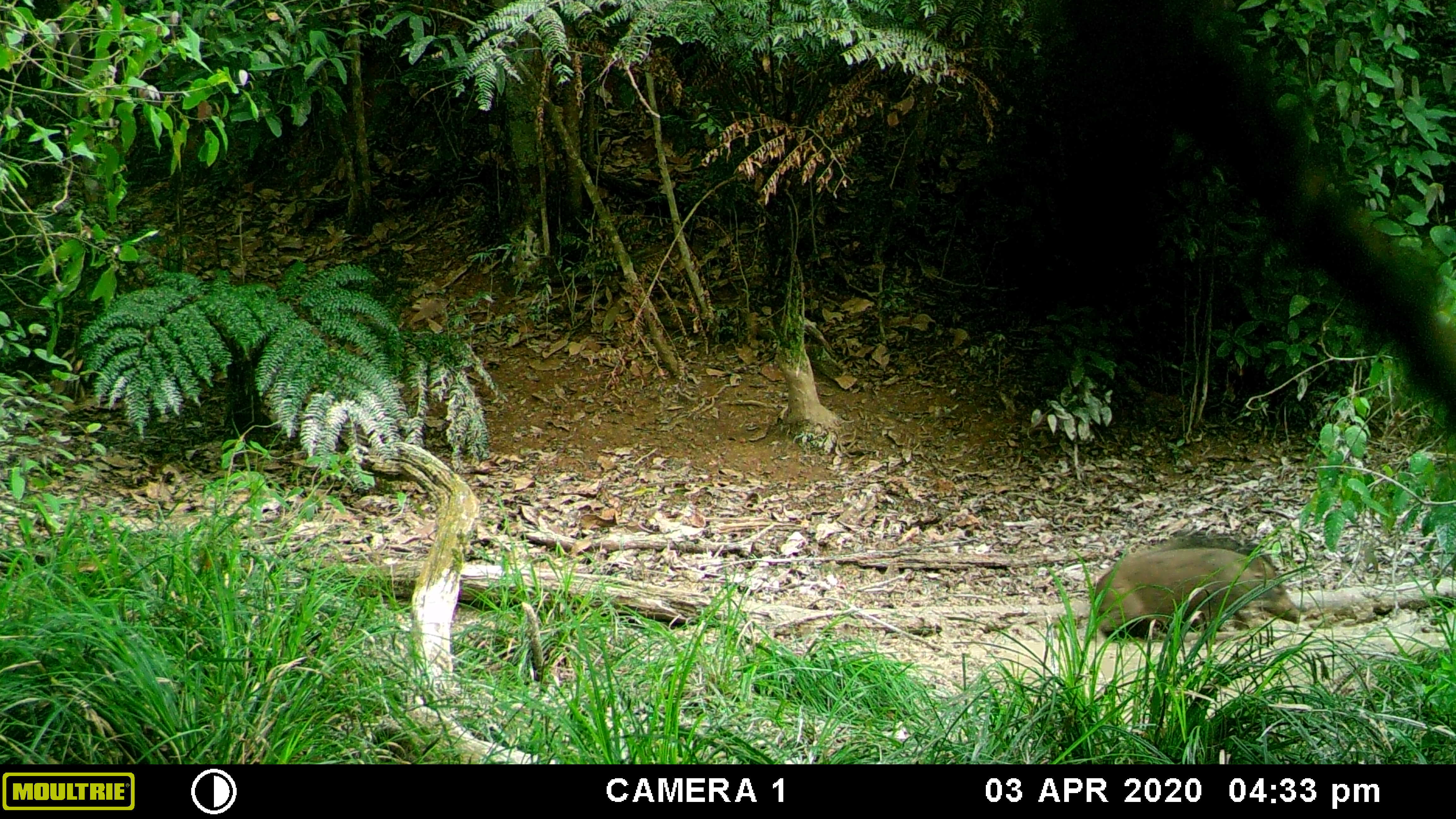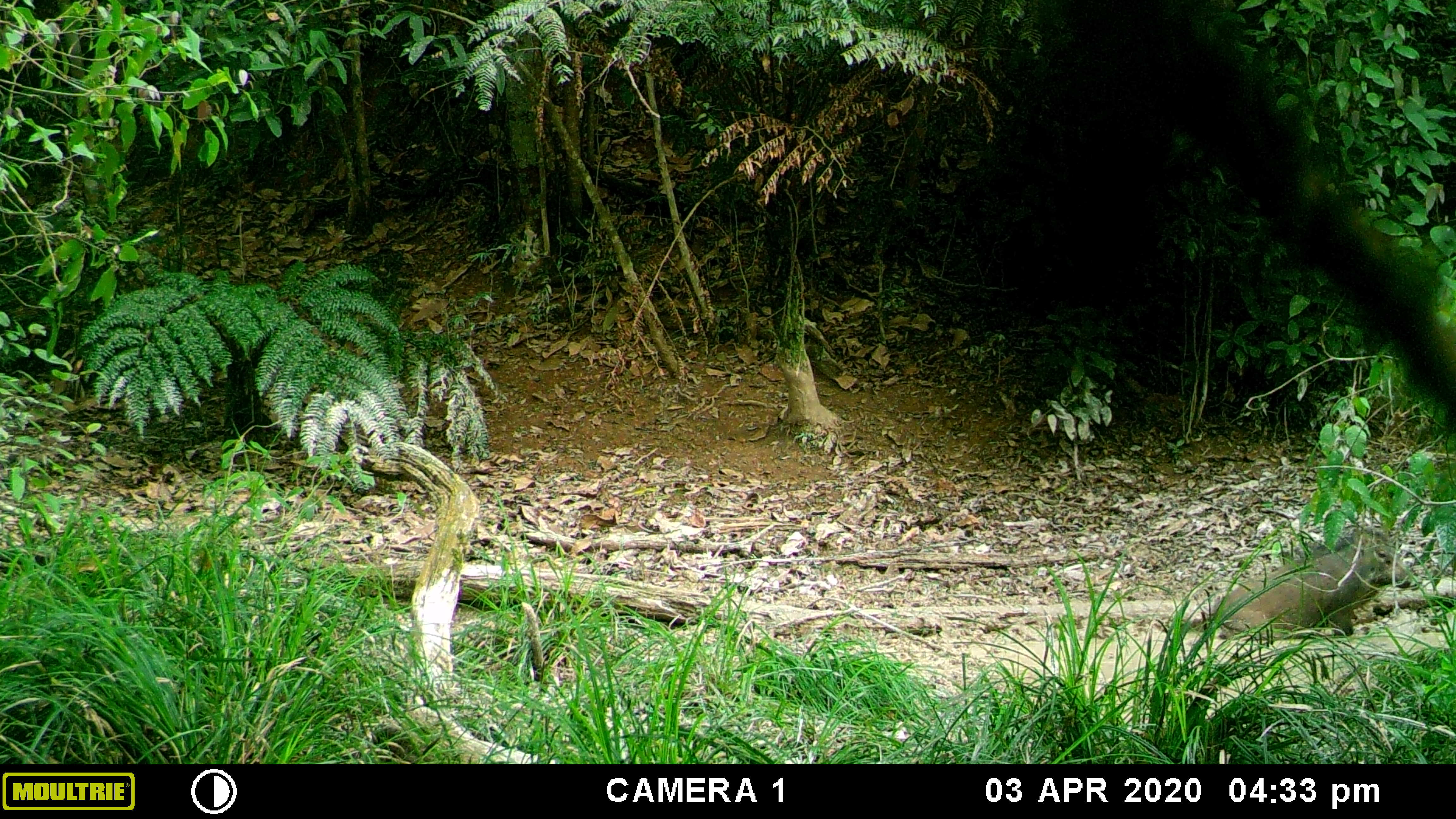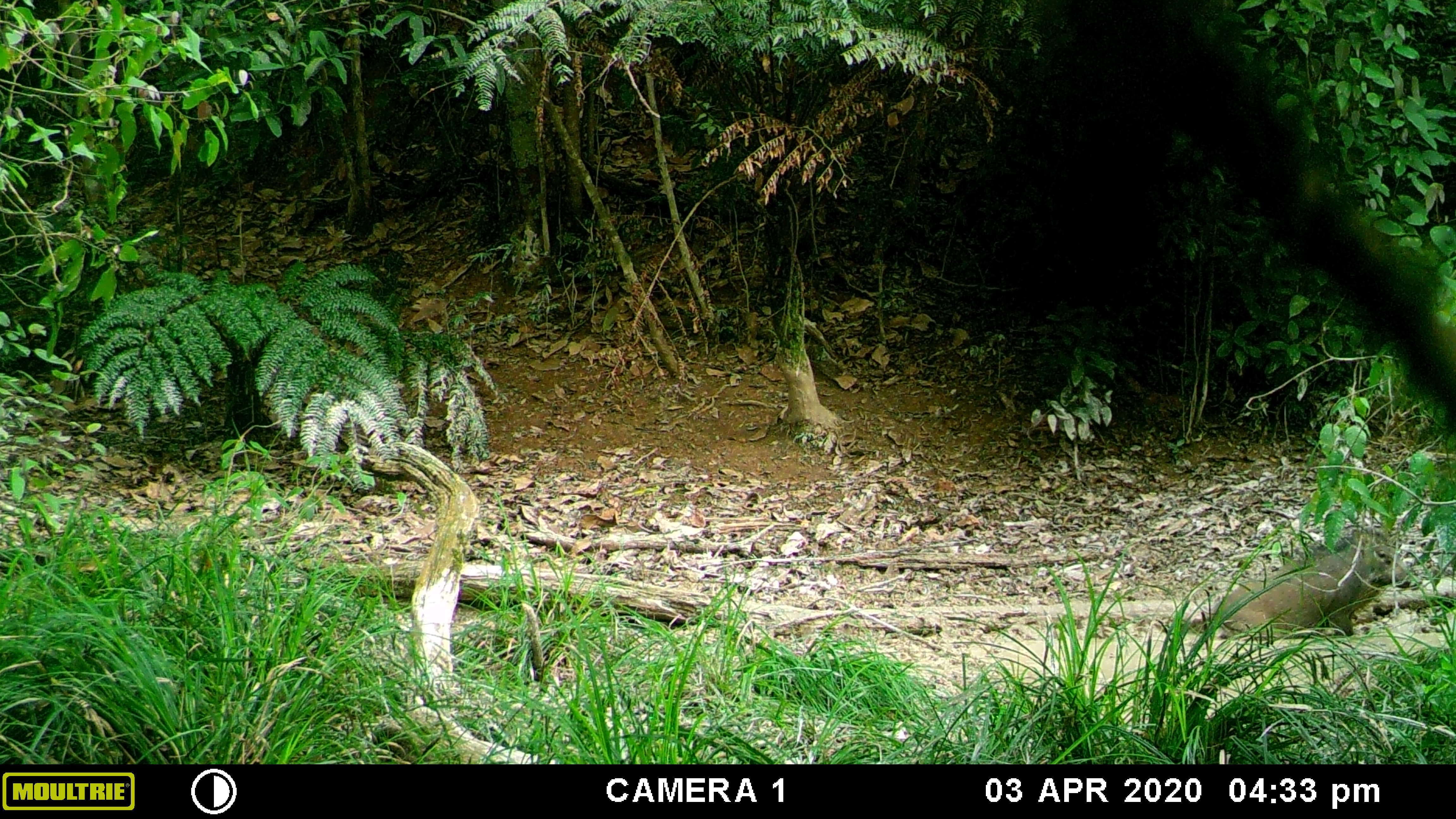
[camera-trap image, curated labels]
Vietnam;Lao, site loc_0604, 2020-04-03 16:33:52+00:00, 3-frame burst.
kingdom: Animalia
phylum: Chordata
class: Mammalia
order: Artiodactyla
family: Suidae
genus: Sus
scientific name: Sus scrofa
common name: eurasian wild pig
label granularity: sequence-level